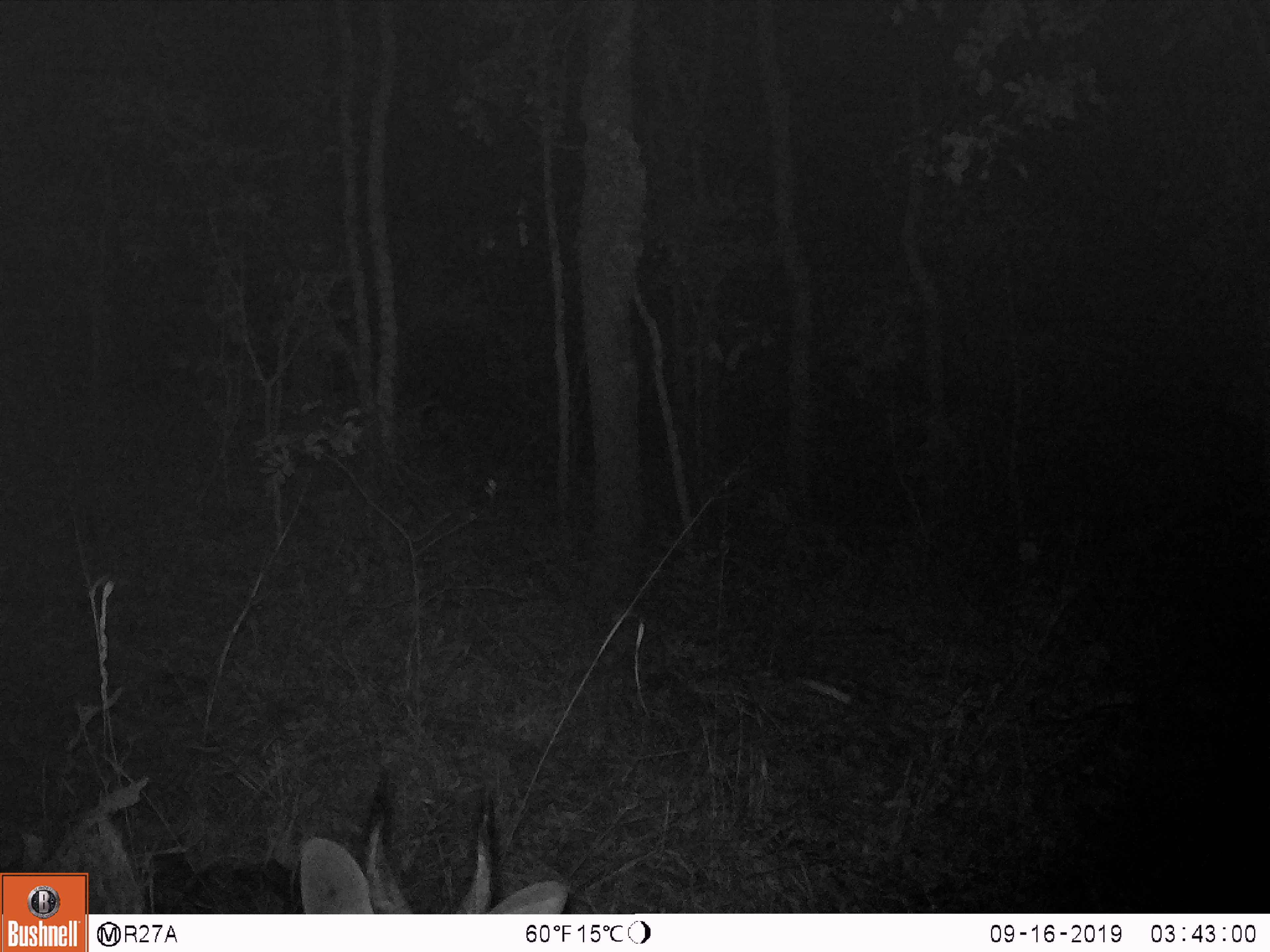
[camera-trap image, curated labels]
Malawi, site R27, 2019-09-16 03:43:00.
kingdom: Animalia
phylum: Chordata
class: Mammalia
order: Artiodactyla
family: Bovidae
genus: Tragelaphus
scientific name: Tragelaphus sylvaticus sylvaticus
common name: cape bushbuck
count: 1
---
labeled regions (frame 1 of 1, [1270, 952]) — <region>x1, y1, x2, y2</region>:
cape bushbuck: <region>298, 766, 573, 907</region>